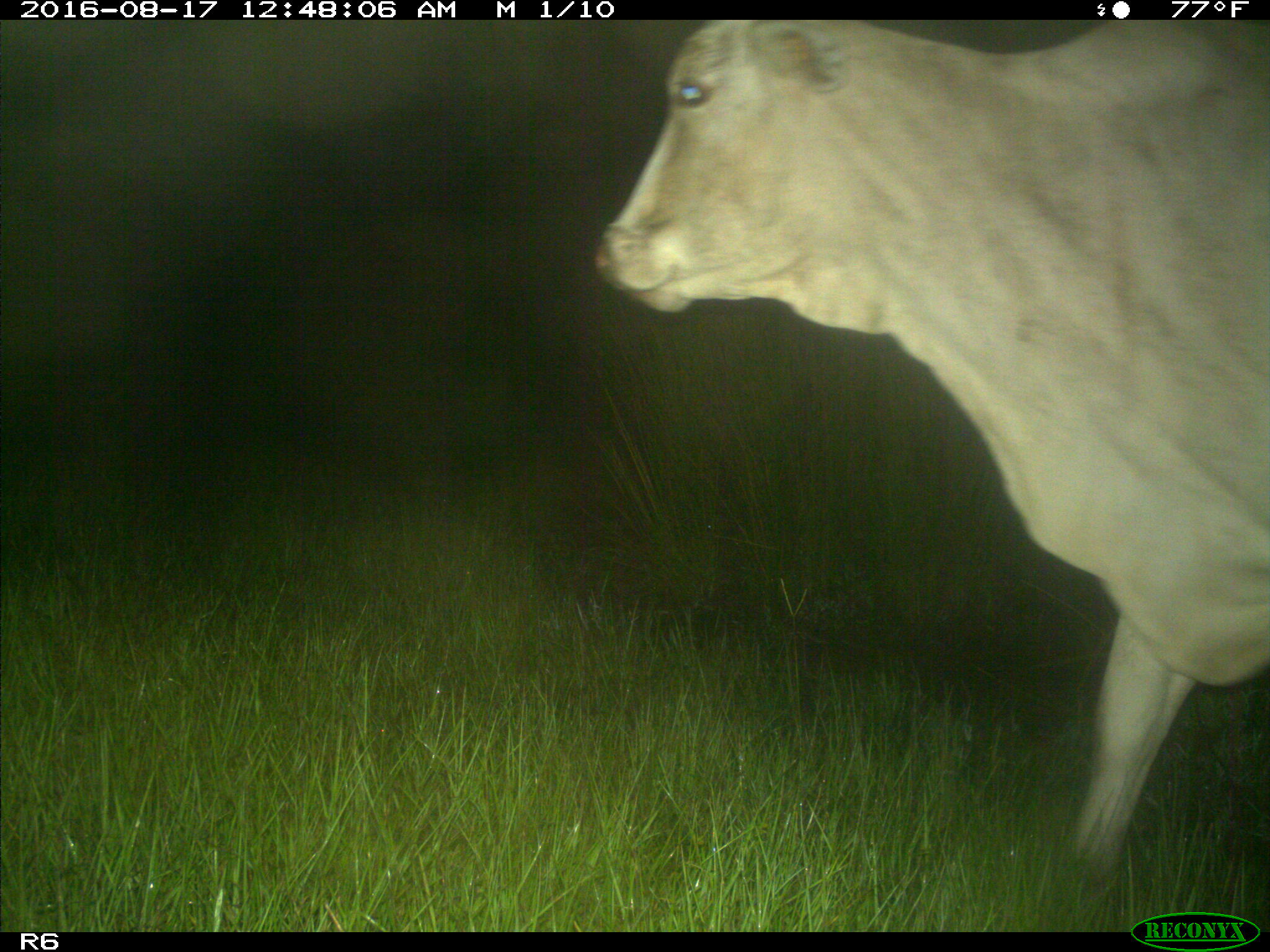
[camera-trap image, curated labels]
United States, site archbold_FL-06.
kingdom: Animalia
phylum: Chordata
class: Mammalia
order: Artiodactyla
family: Bovidae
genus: Bos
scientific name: Bos taurus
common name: domestic cow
Bos taurus (domestic cow).